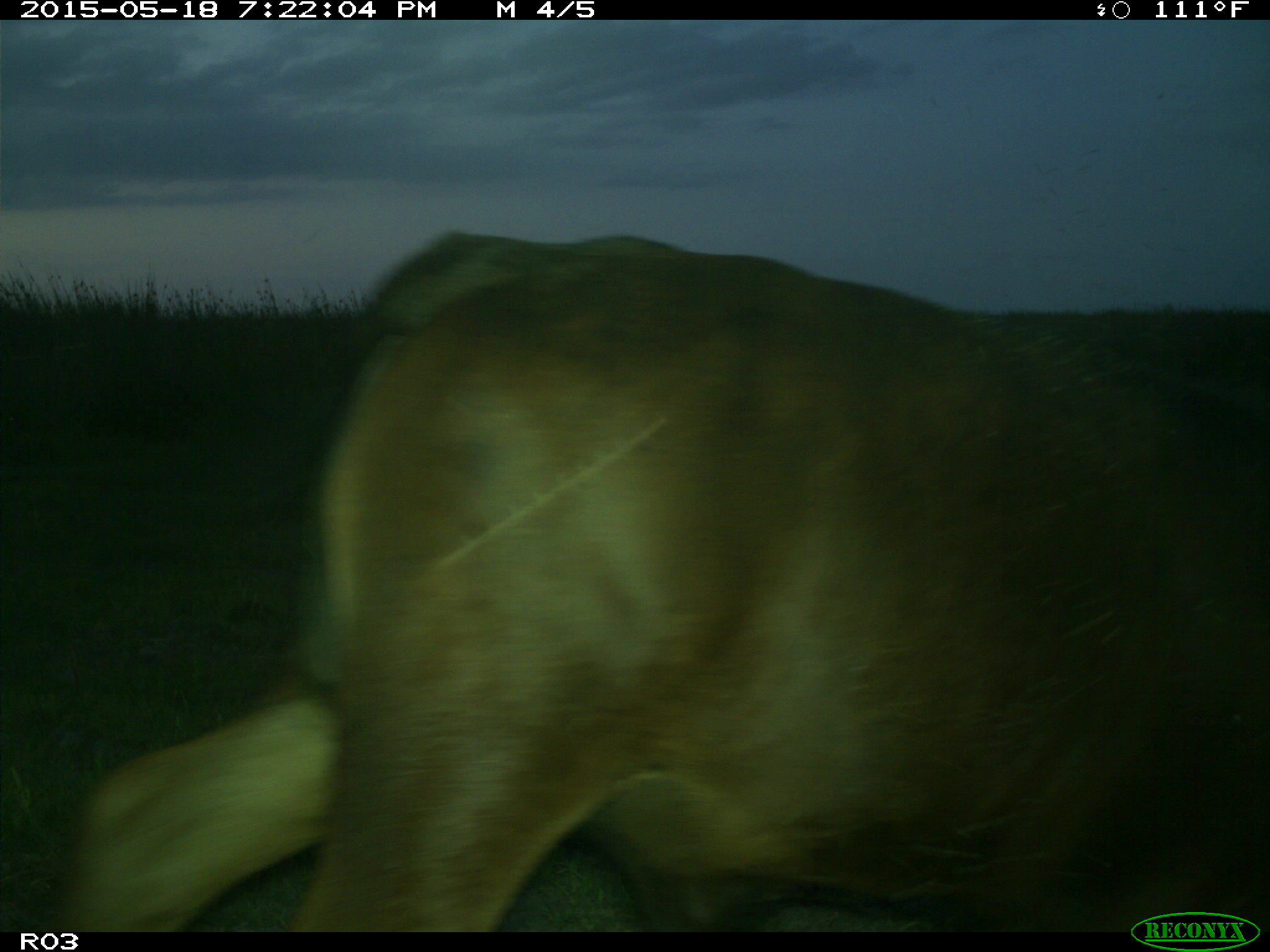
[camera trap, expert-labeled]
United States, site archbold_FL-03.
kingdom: Animalia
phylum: Chordata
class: Mammalia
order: Artiodactyla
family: Bovidae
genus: Bos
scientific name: Bos taurus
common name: domestic cow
Bos taurus (domestic cow).